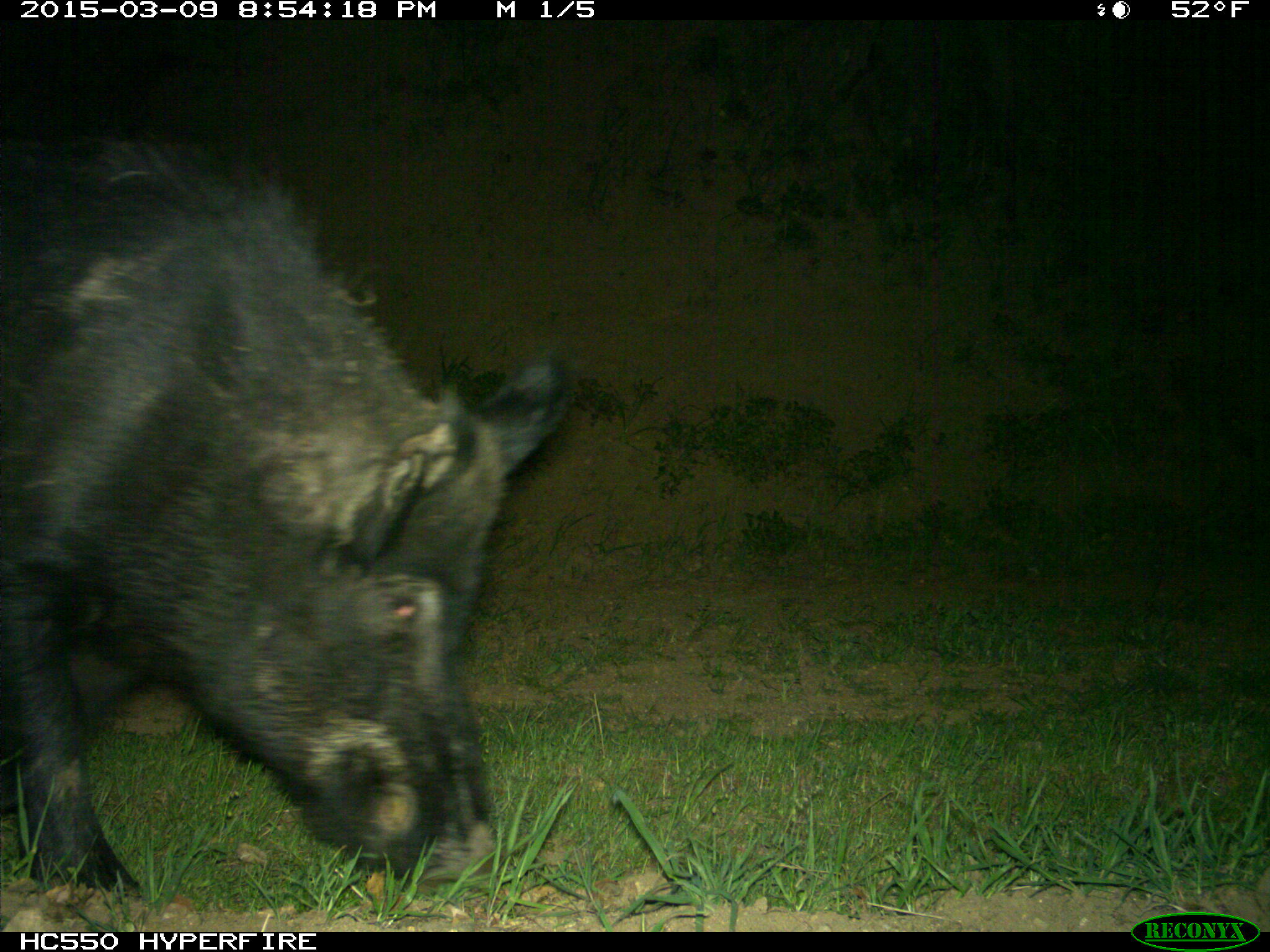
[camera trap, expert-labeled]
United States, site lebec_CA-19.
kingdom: Animalia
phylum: Chordata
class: Mammalia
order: Artiodactyla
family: Suidae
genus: Sus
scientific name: Sus scrofa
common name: wild boar